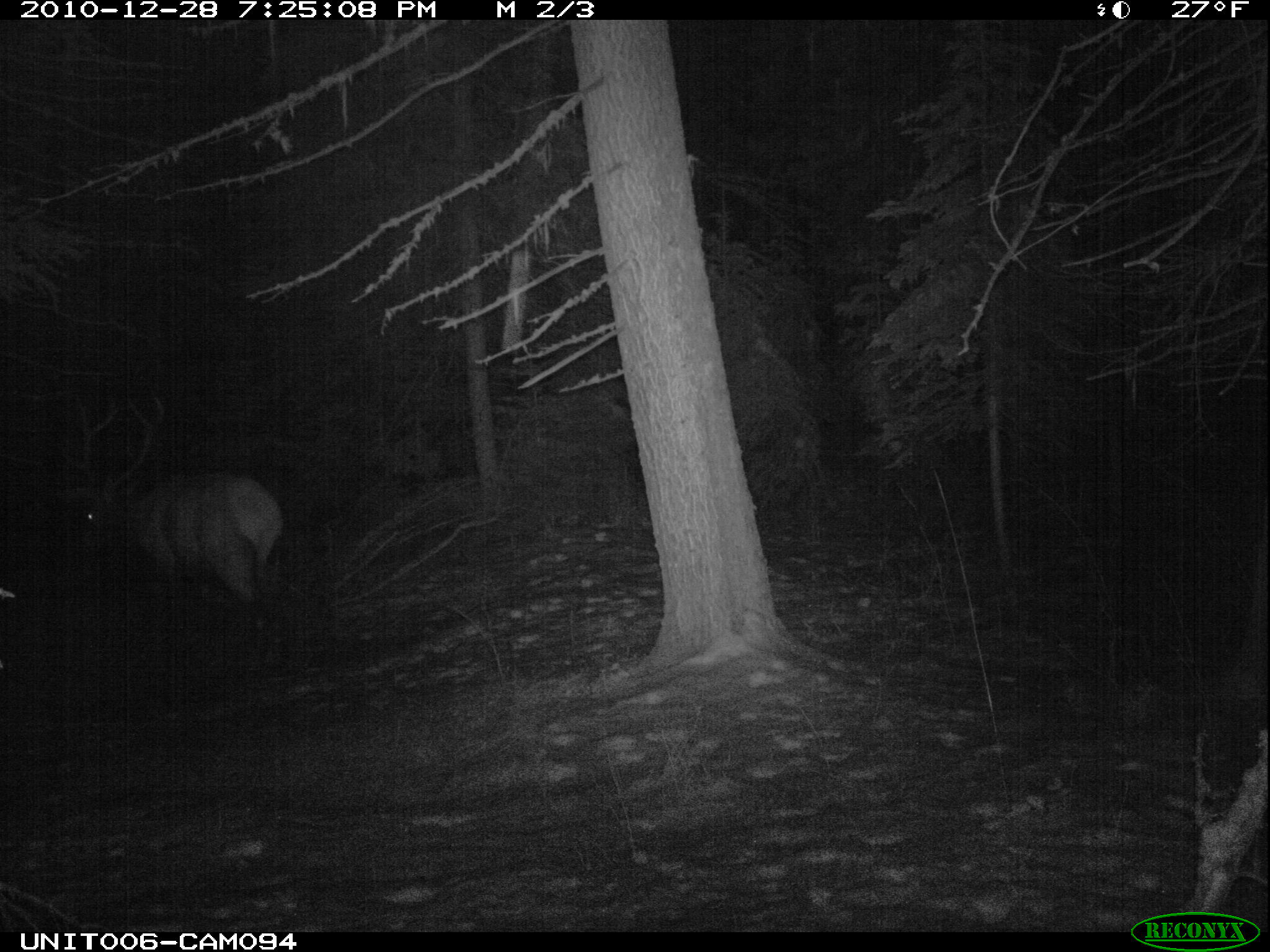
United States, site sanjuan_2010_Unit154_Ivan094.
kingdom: Animalia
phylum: Chordata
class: Mammalia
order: Artiodactyla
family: Cervidae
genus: Cervus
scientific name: Cervus elaphus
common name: red deer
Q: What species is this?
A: Cervus elaphus (red deer).